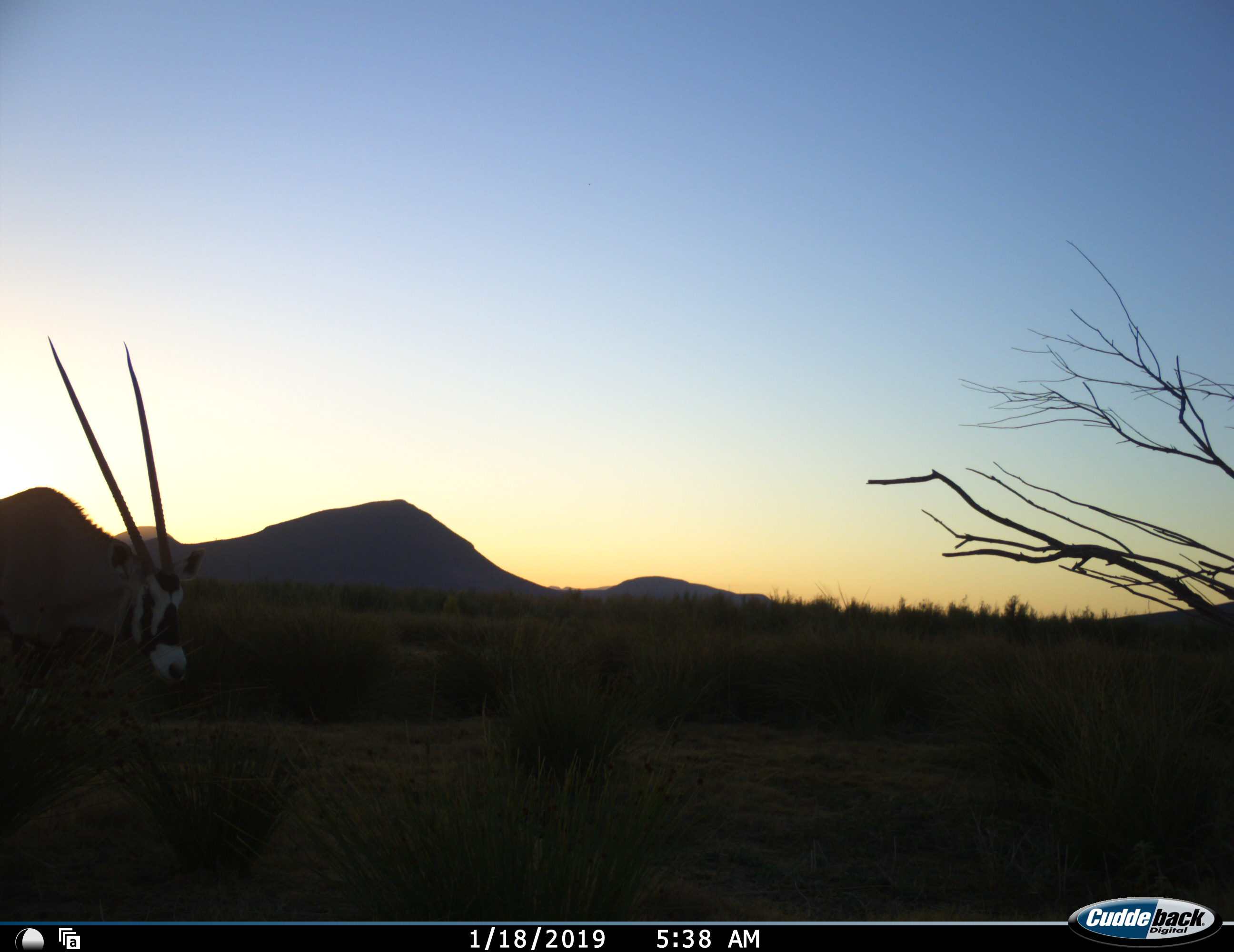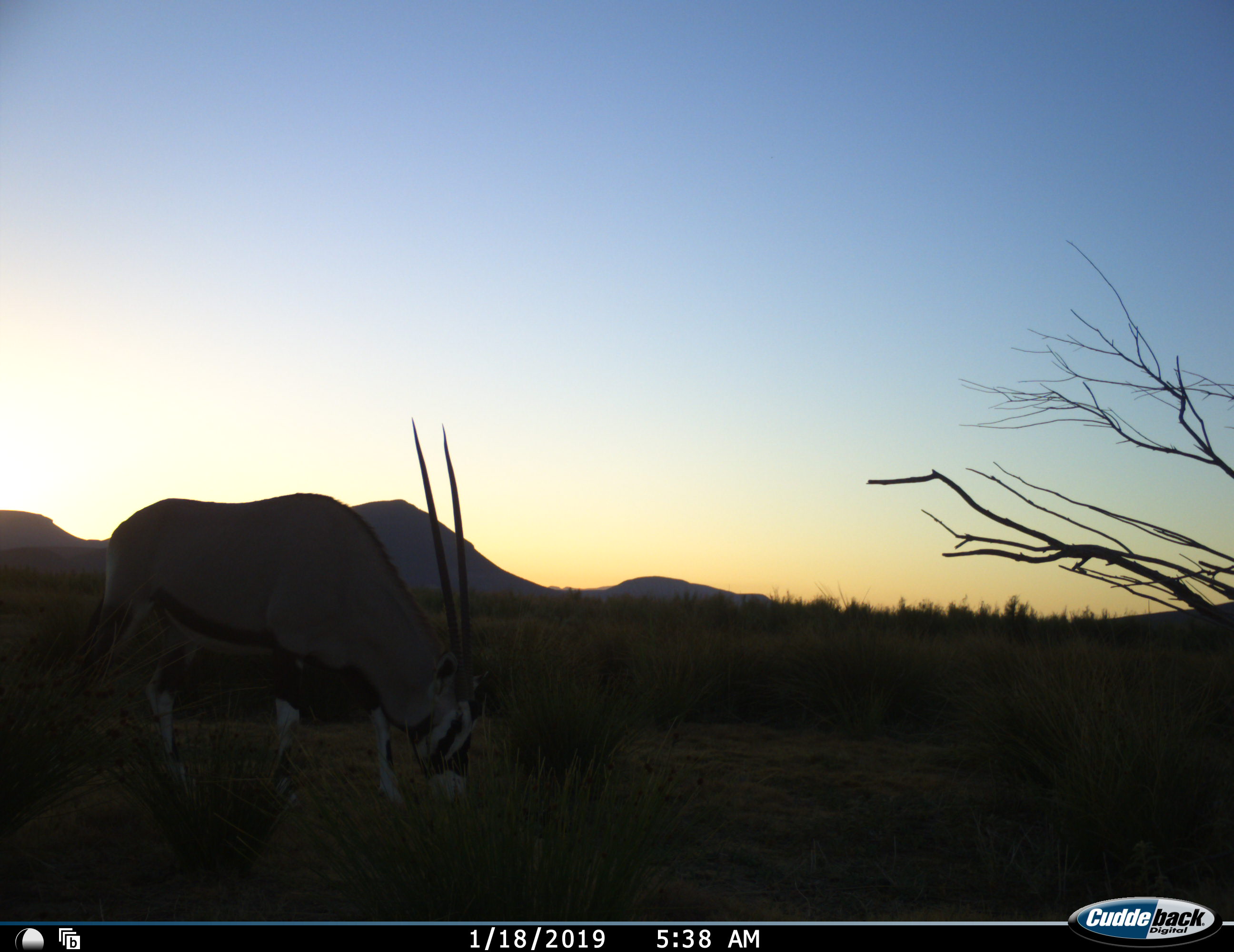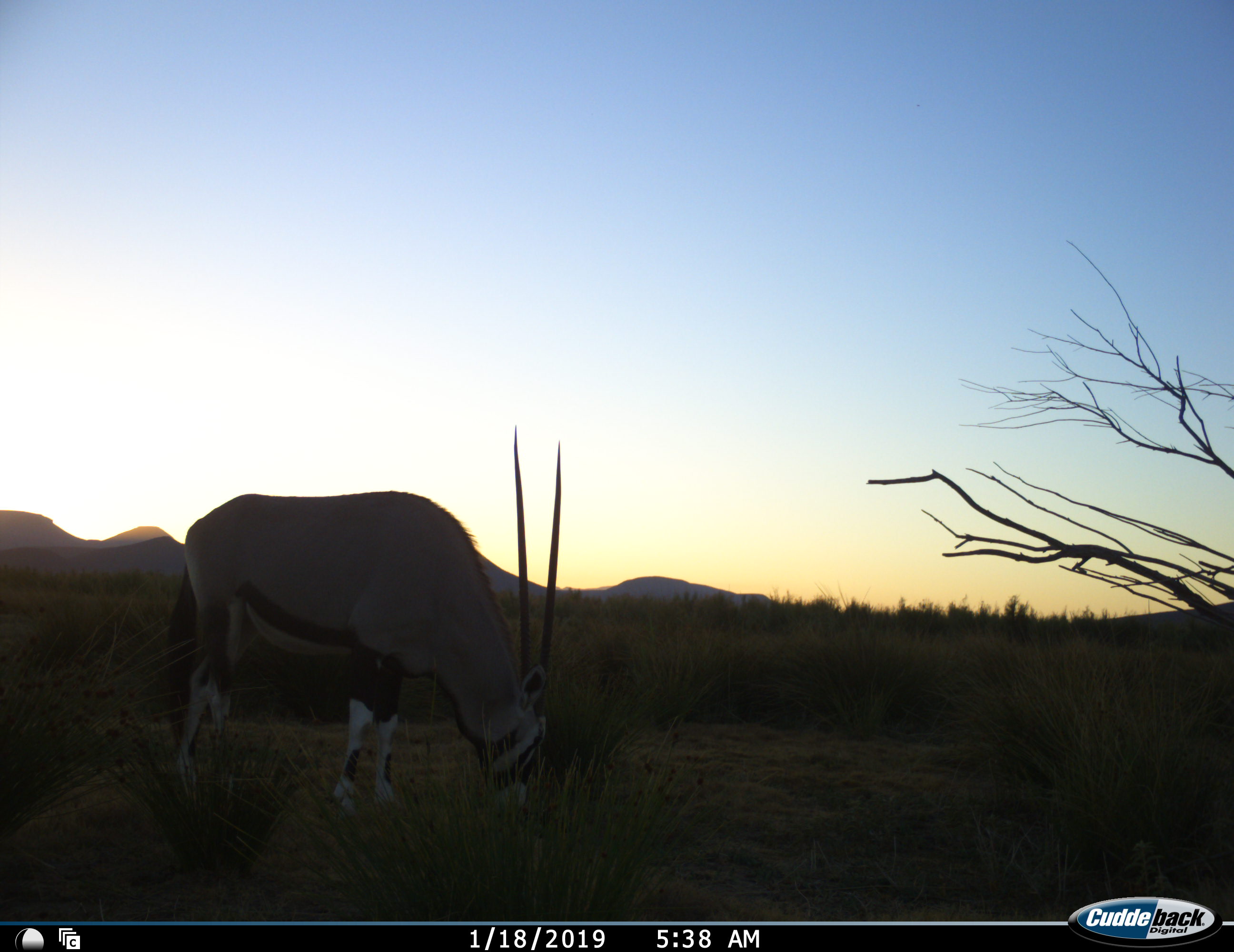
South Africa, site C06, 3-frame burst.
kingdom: Animalia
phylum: Chordata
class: Mammalia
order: Artiodactyla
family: Bovidae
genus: Oryx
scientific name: Oryx gazella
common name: gemsbok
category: gemsbokoryx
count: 1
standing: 10%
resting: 0%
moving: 50%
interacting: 0%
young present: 0%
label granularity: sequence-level